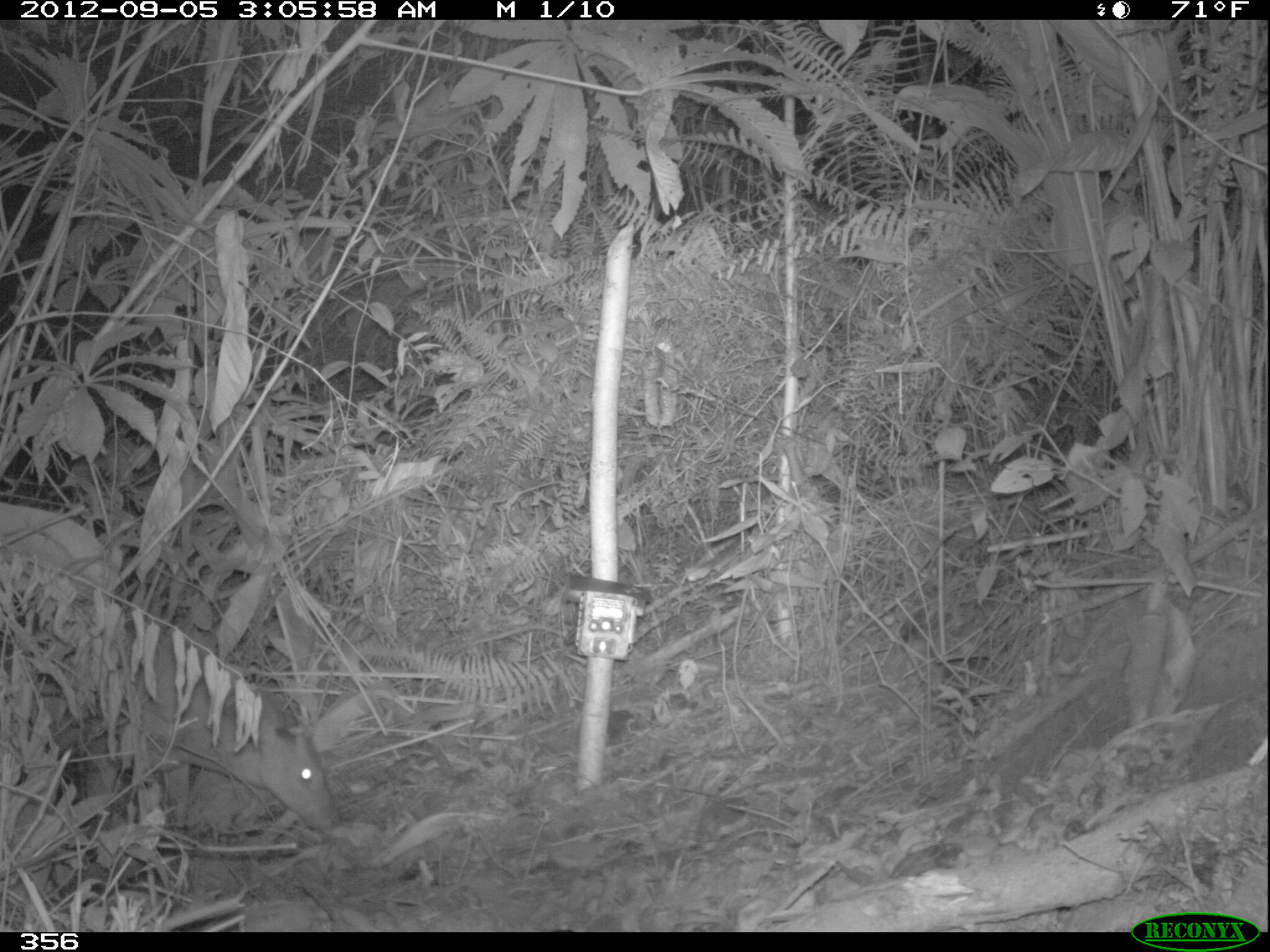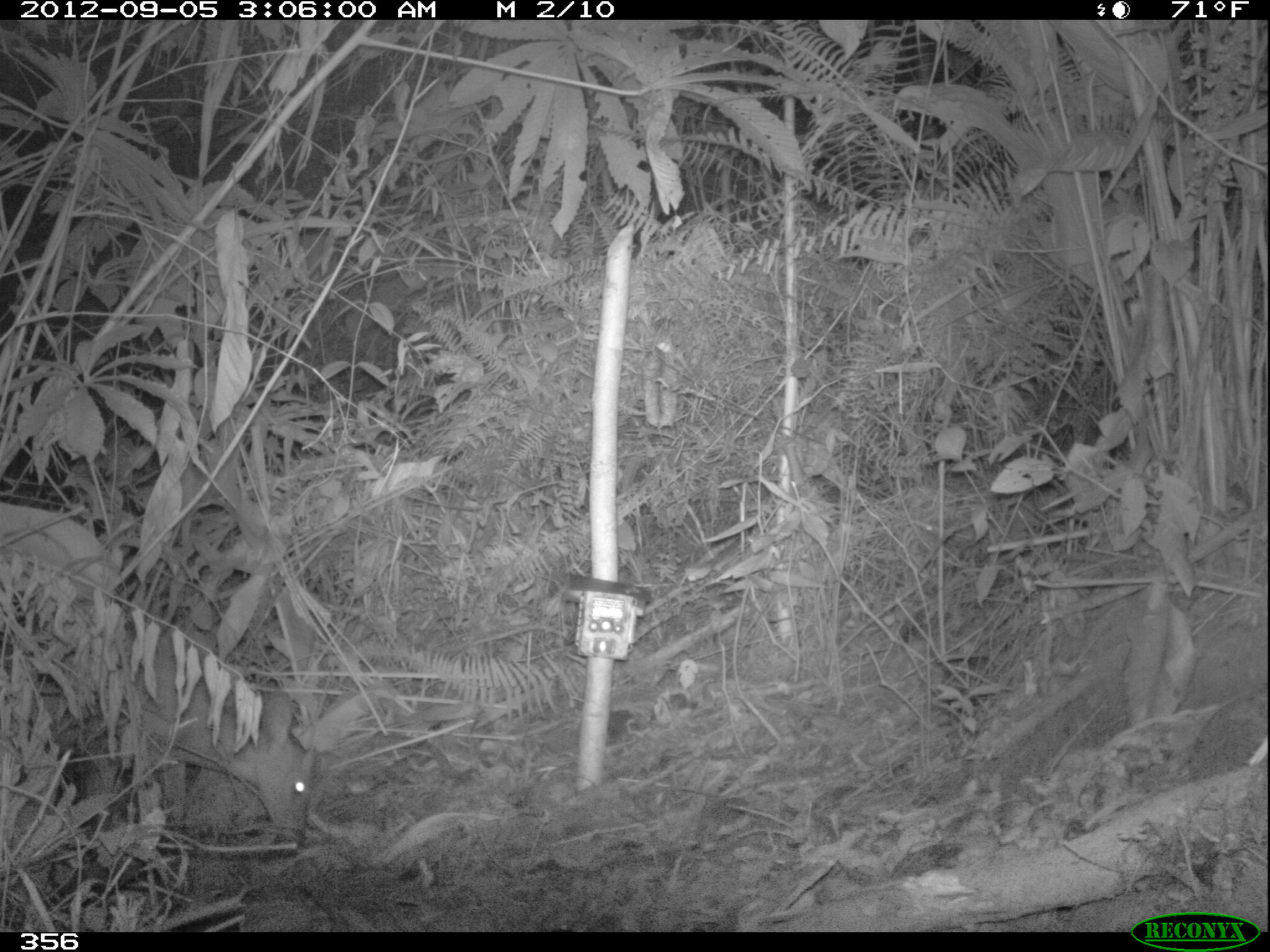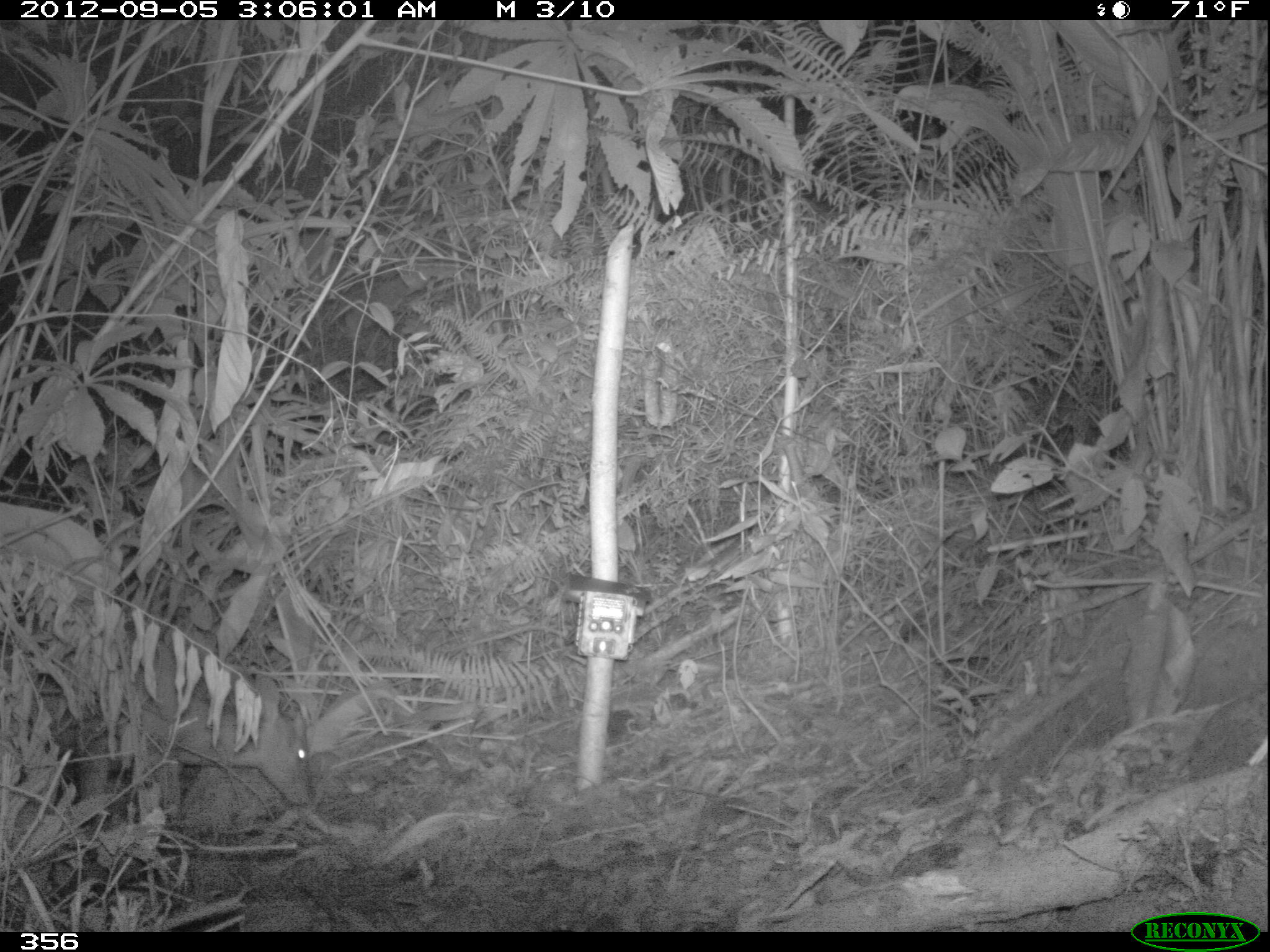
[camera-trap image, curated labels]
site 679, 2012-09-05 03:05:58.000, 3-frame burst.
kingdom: Animalia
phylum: Chordata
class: Mammalia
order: Artiodactyla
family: Cervidae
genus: Mazama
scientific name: Mazama americana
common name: red brocket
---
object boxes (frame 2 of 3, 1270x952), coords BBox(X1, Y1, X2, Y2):
mazama americana: BBox(30, 637, 319, 859)